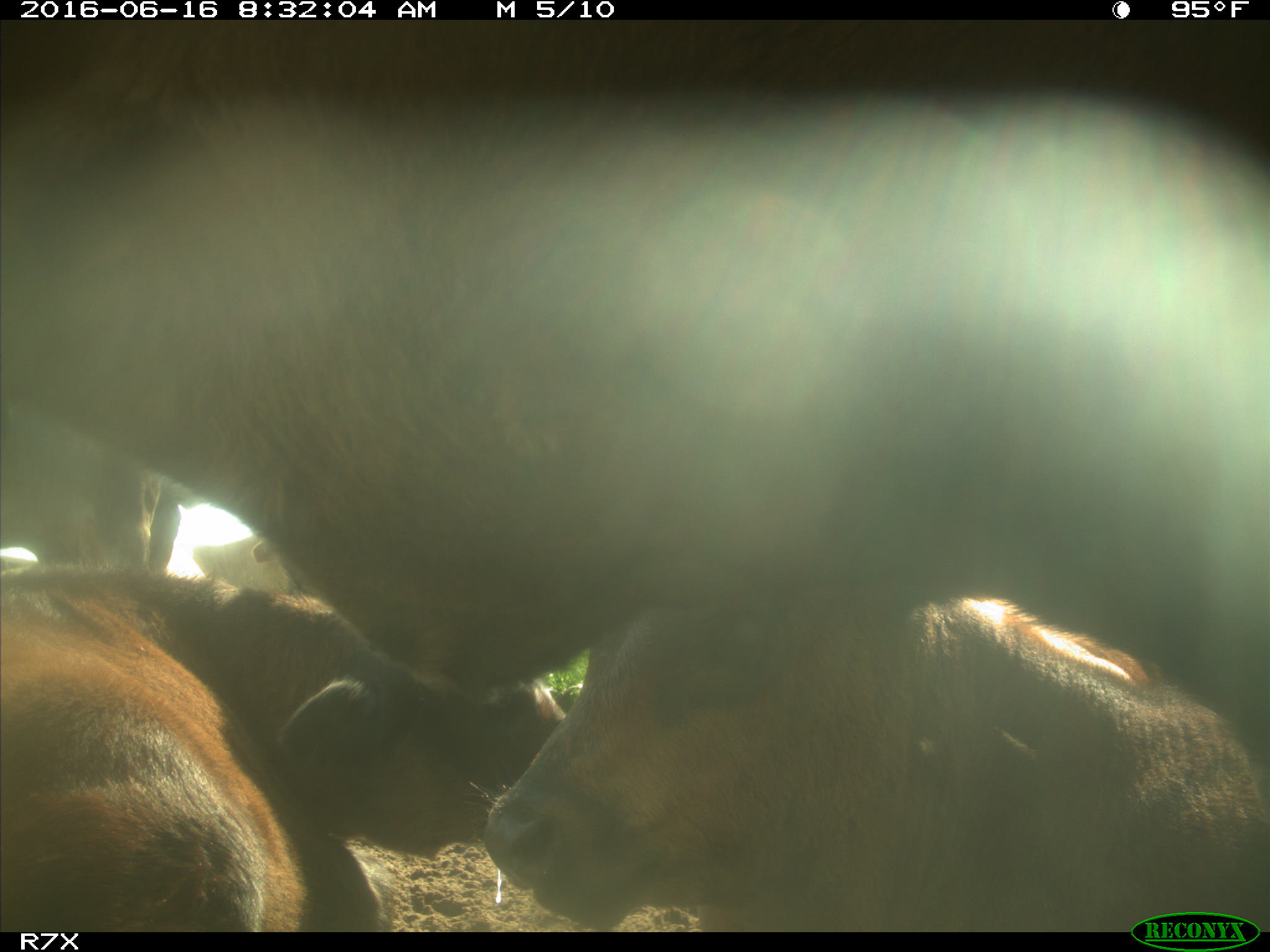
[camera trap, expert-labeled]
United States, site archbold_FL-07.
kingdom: Animalia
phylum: Chordata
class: Mammalia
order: Artiodactyla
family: Bovidae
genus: Bos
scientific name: Bos taurus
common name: domestic cow